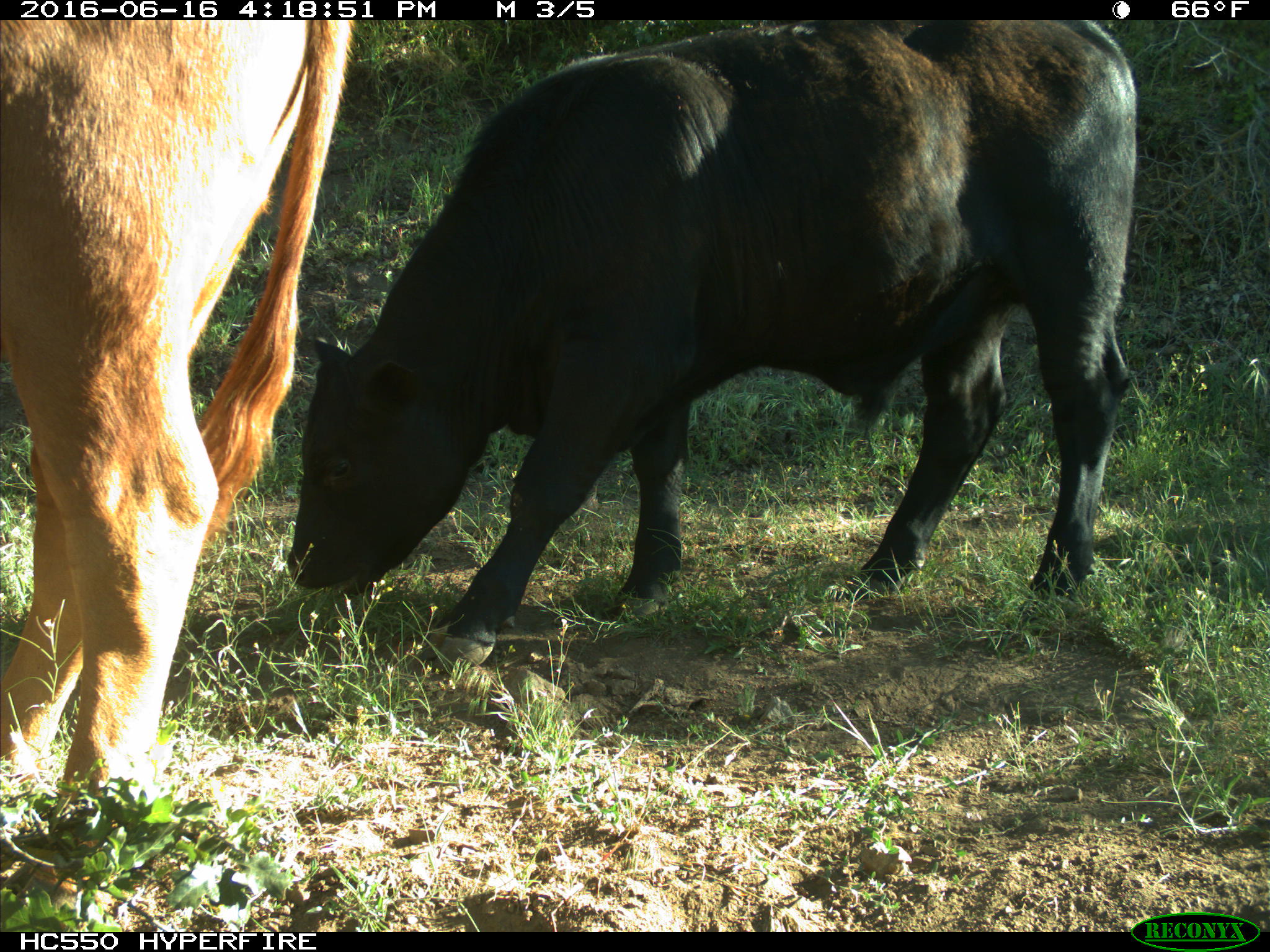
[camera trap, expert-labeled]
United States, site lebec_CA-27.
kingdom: Animalia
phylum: Chordata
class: Mammalia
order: Artiodactyla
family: Bovidae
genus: Bos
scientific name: Bos taurus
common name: domestic cow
Bos taurus (domestic cow).